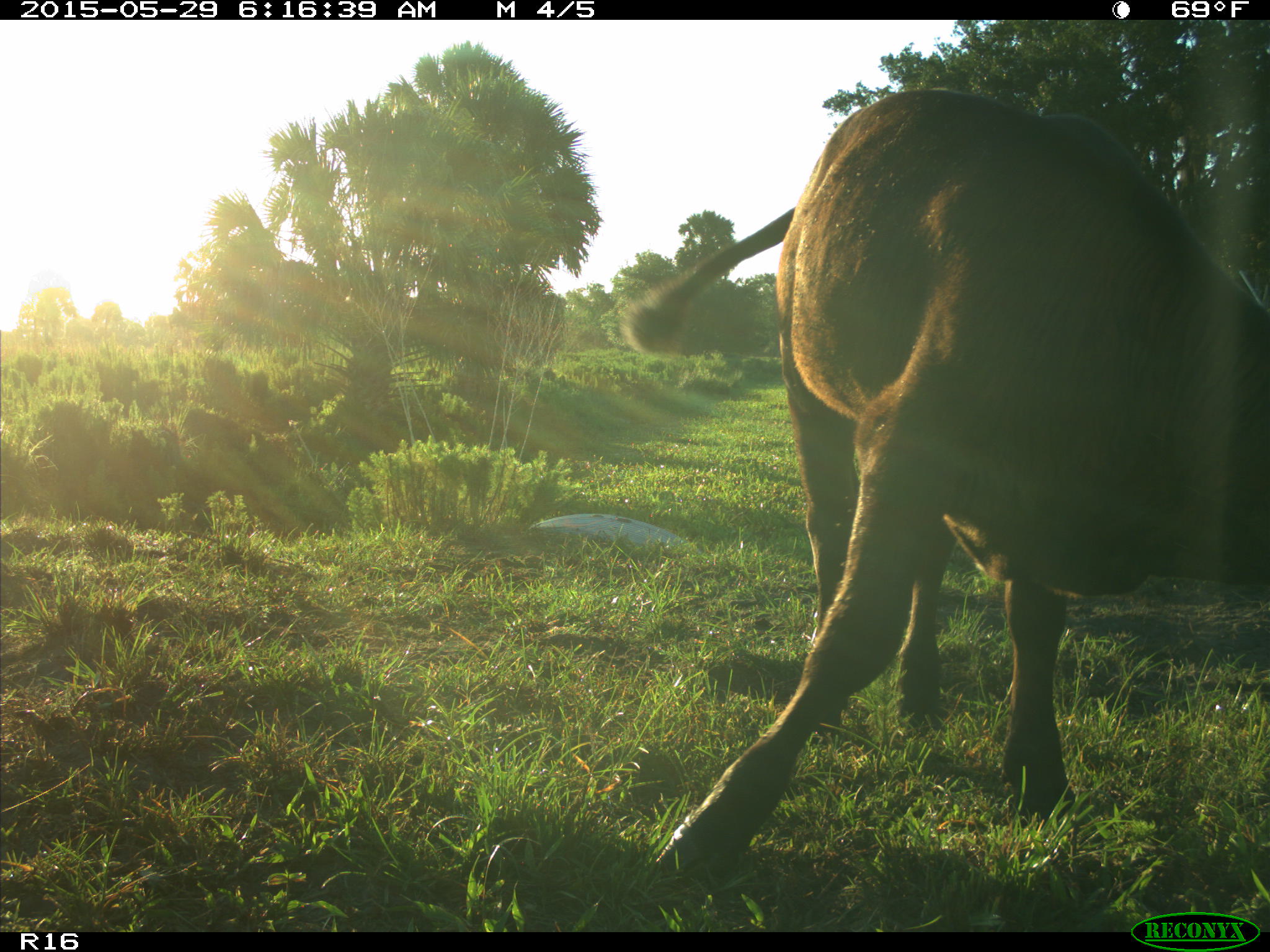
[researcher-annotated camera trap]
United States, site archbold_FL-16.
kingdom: Animalia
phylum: Chordata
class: Mammalia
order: Artiodactyla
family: Bovidae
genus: Bos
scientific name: Bos taurus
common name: domestic cow